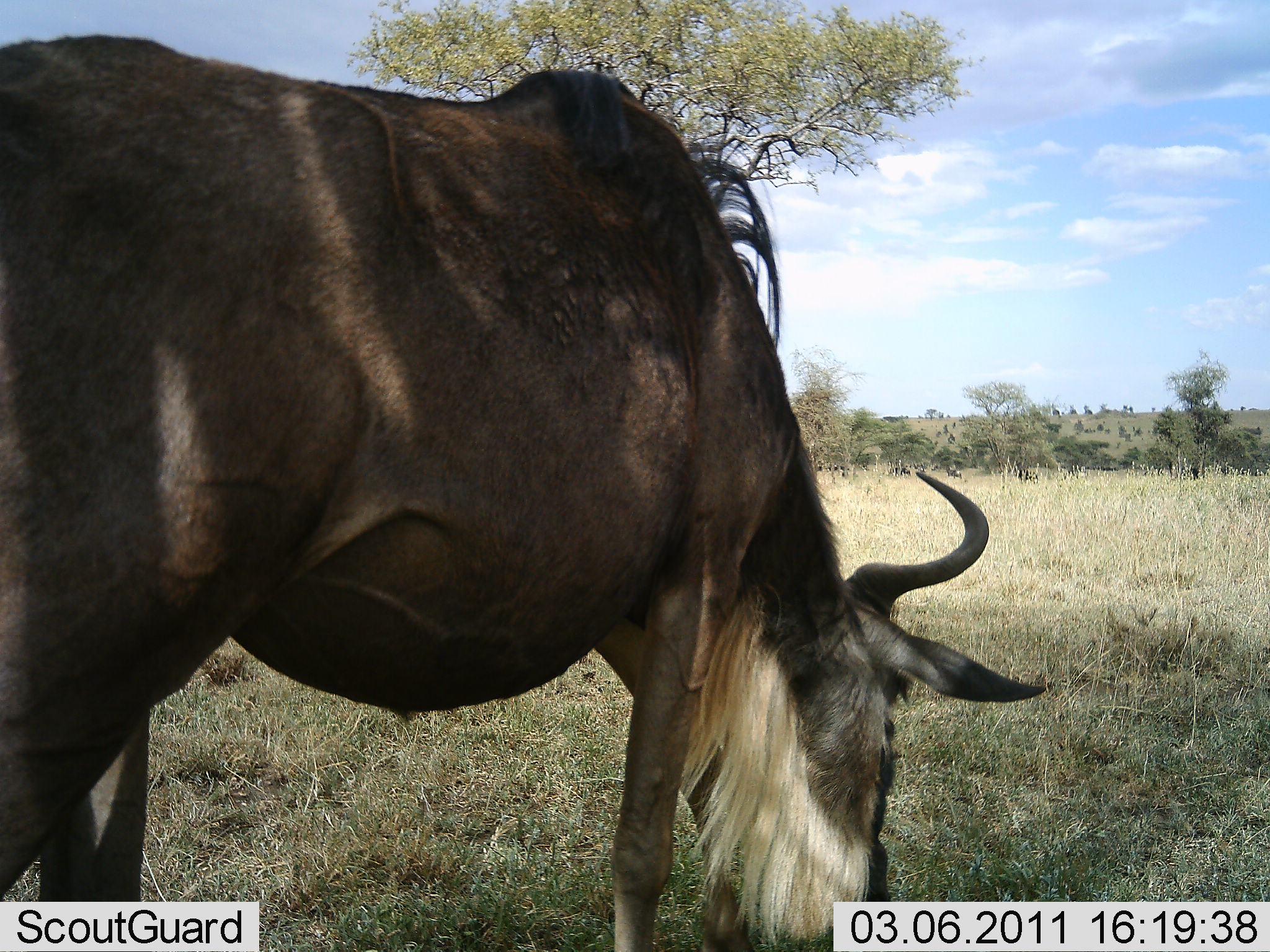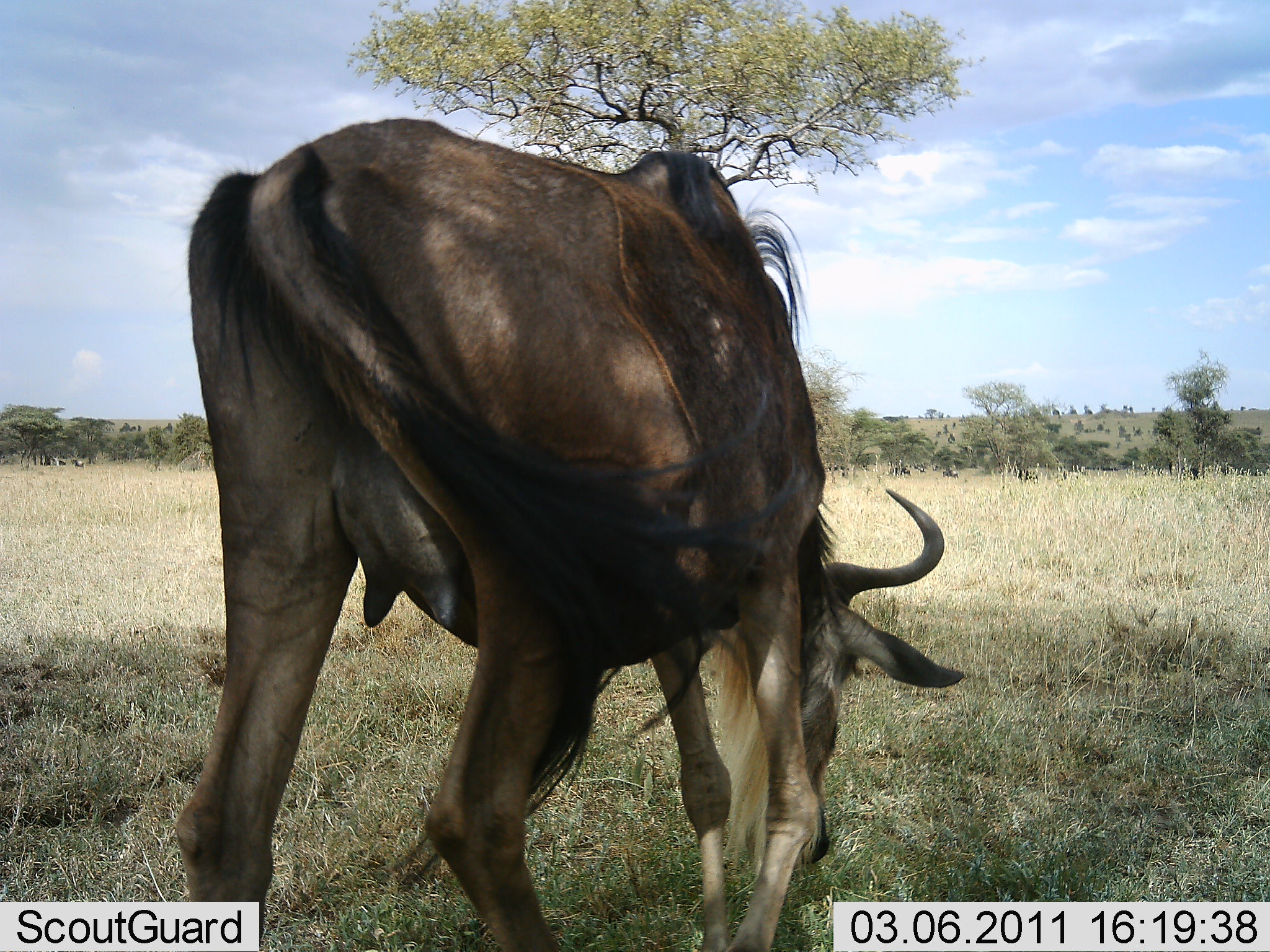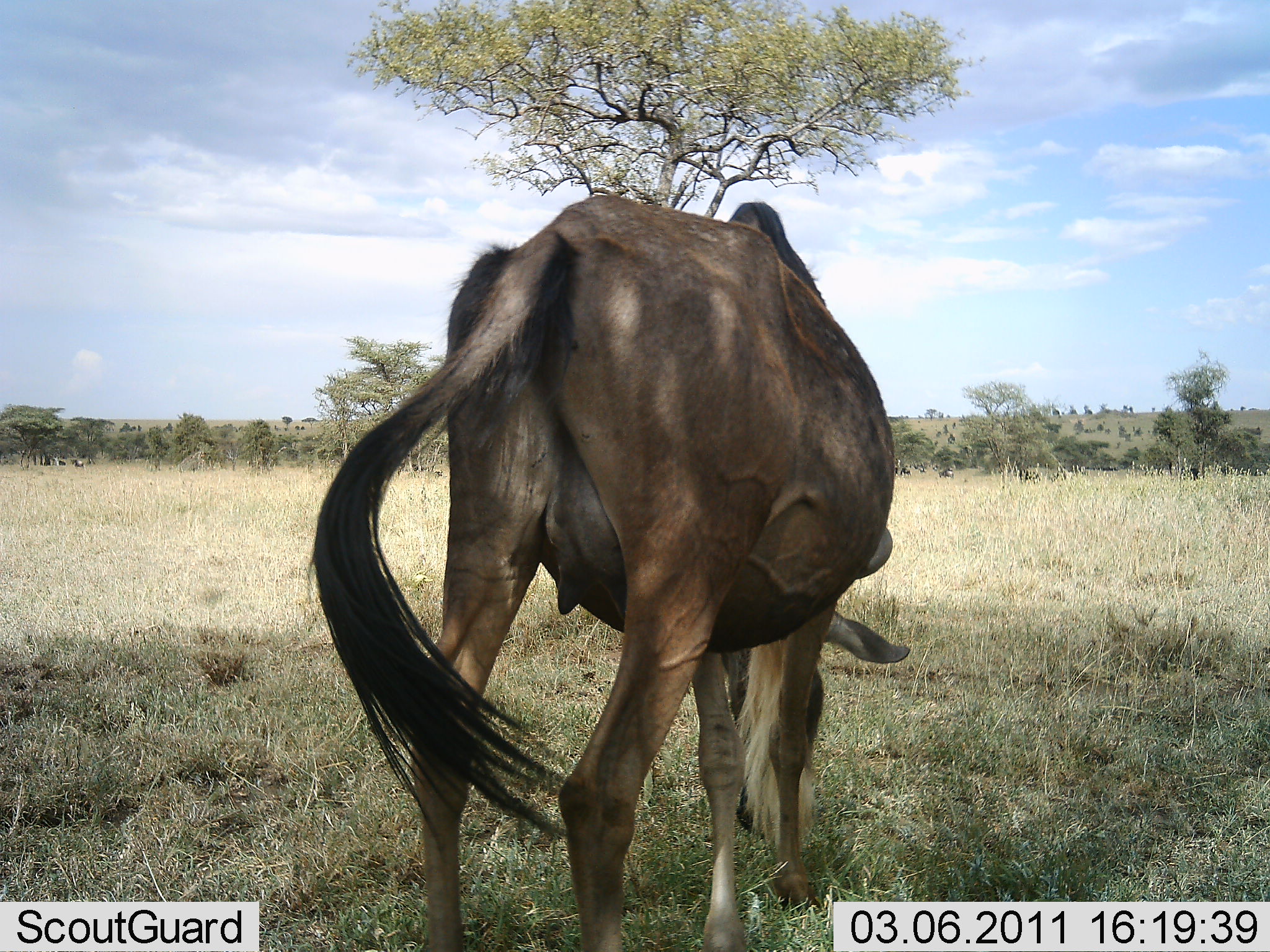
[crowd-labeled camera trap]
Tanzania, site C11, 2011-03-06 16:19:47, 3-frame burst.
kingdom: Animalia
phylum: Chordata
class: Mammalia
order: Artiodactyla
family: Bovidae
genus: Connochaetes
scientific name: Connochaetes taurinus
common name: blue wildebeest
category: wildebeest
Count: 1.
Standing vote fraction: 18%.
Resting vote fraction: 0%.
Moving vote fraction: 45%.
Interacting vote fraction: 0%.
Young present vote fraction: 0%.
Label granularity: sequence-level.